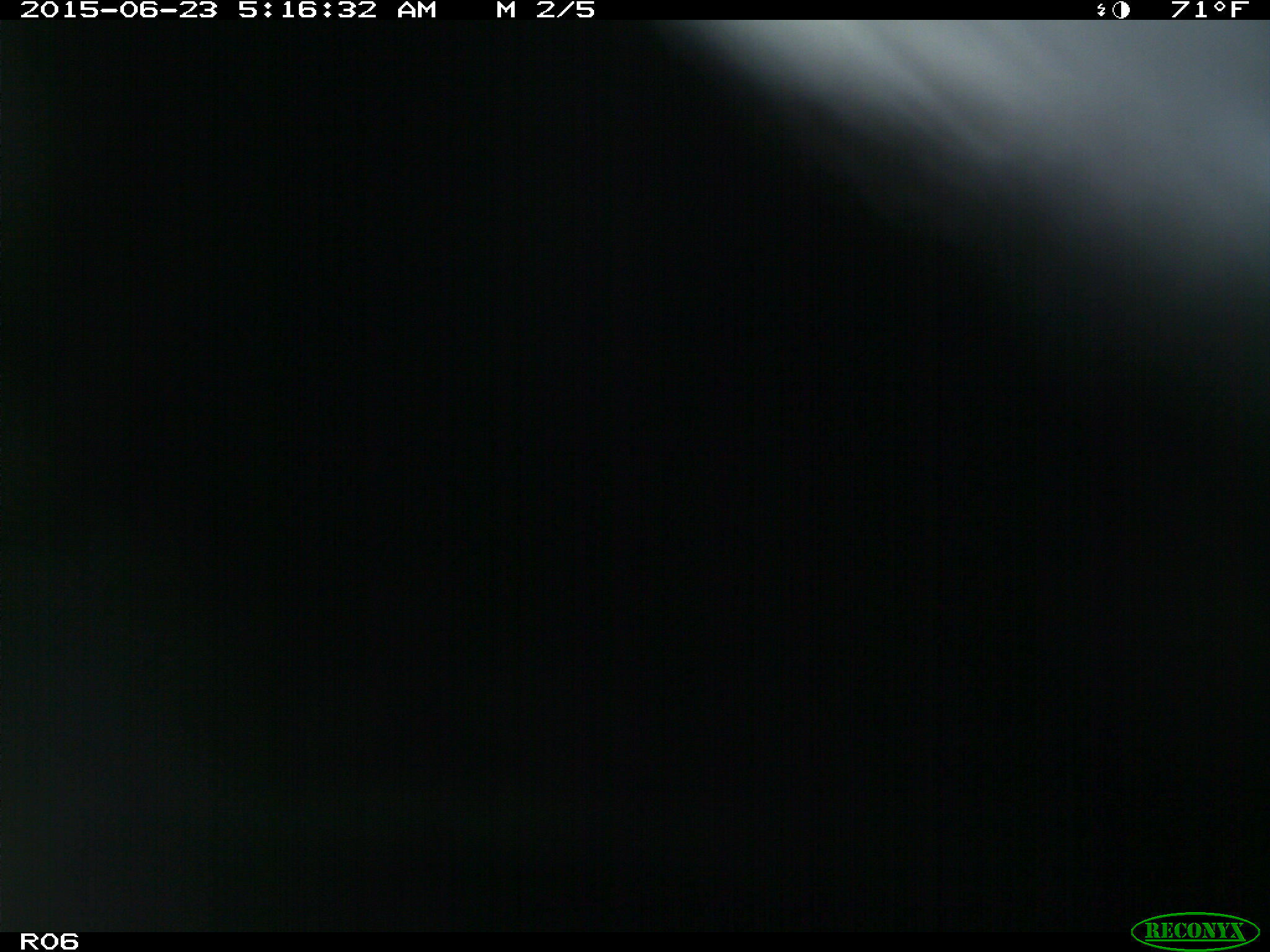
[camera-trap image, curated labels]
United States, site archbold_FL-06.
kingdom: Animalia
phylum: Chordata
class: Mammalia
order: Artiodactyla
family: Bovidae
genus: Bos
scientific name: Bos taurus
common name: domestic cow